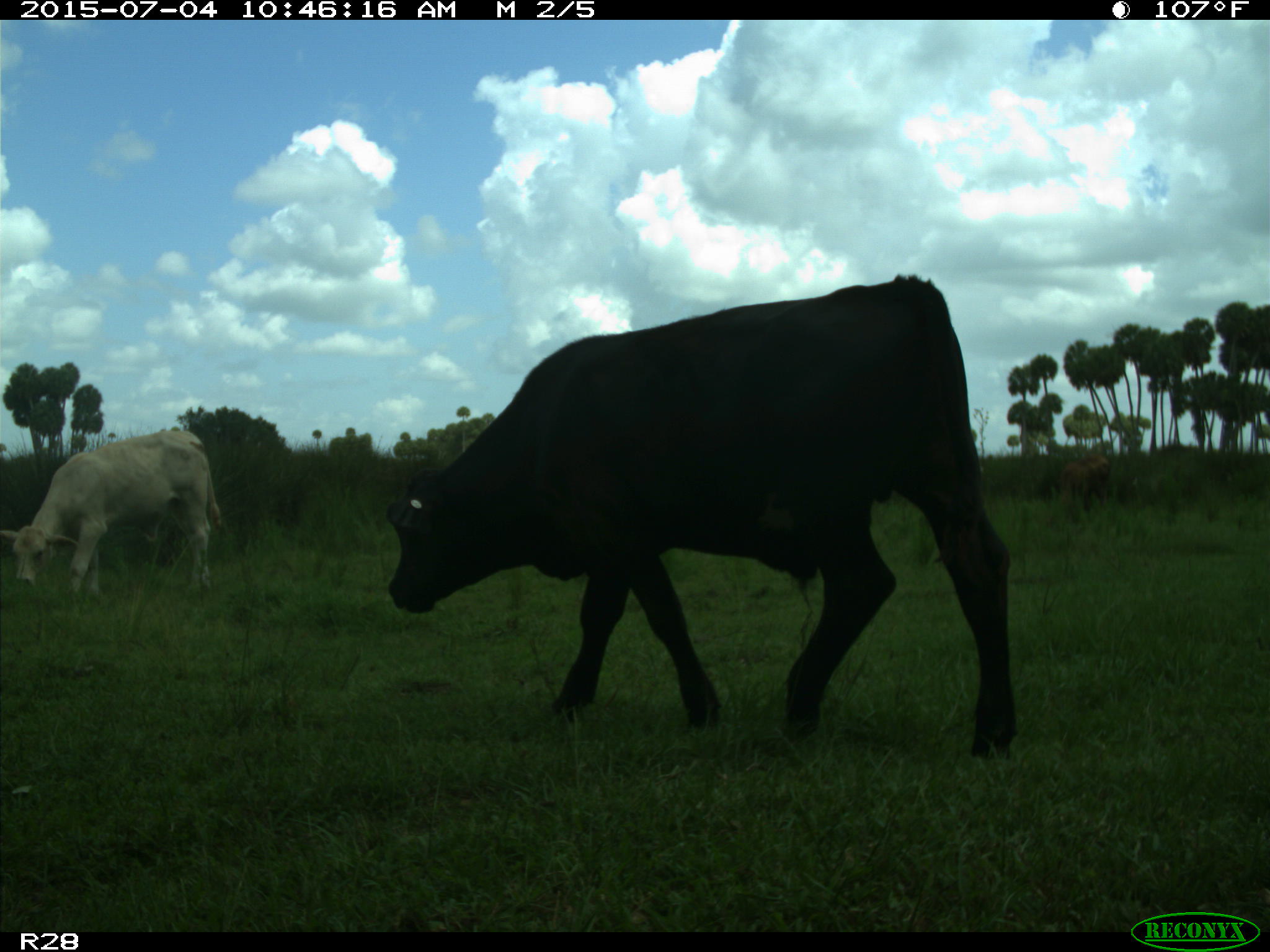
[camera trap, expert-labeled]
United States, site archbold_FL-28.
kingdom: Animalia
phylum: Chordata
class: Mammalia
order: Artiodactyla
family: Bovidae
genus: Bos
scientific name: Bos taurus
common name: domestic cow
Bos taurus (domestic cow).